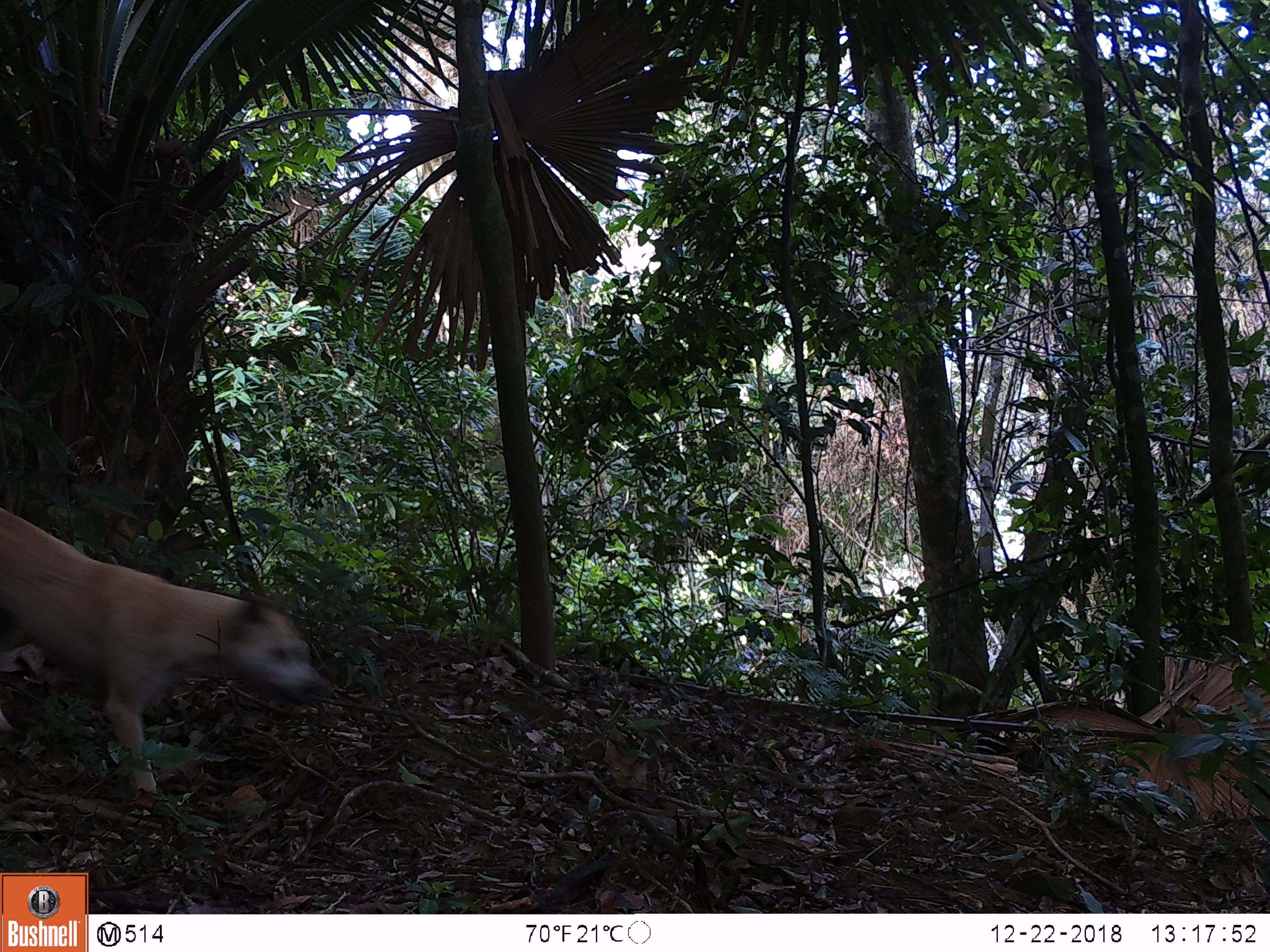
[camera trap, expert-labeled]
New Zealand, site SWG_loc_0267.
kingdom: Animalia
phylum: Chordata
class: Mammalia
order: Carnivora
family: Canidae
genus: Canis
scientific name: Canis familiaris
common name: domestic dog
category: dog